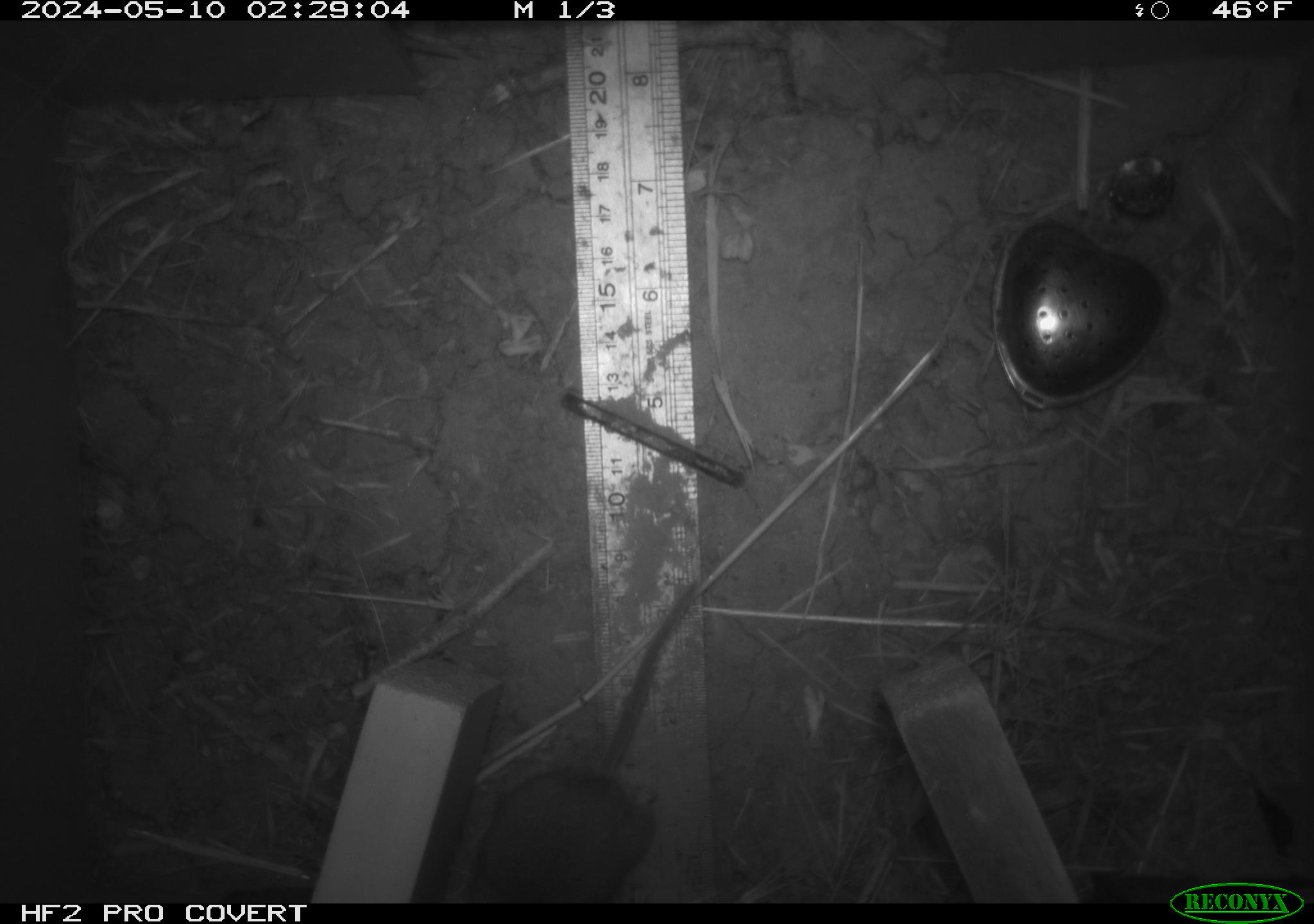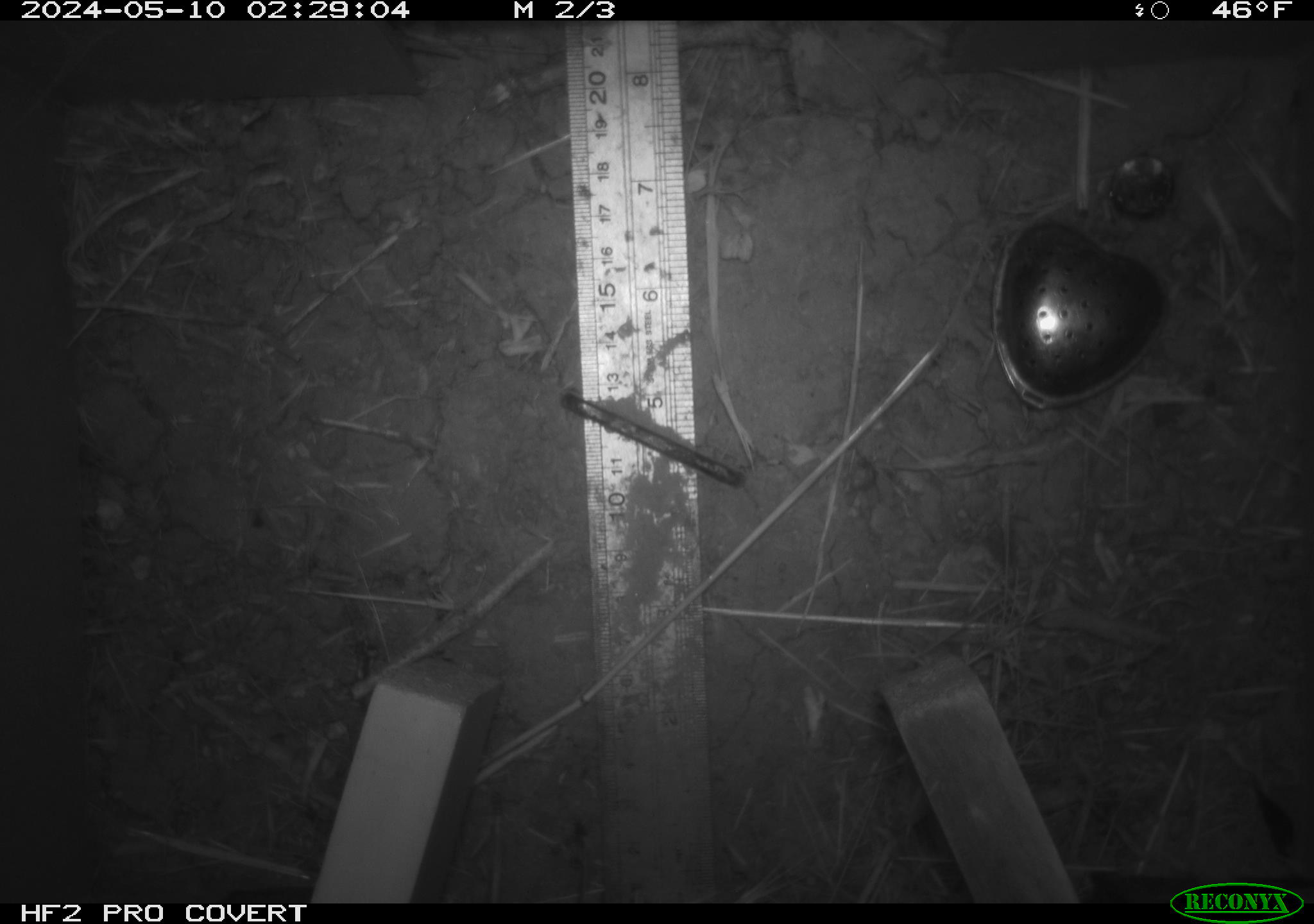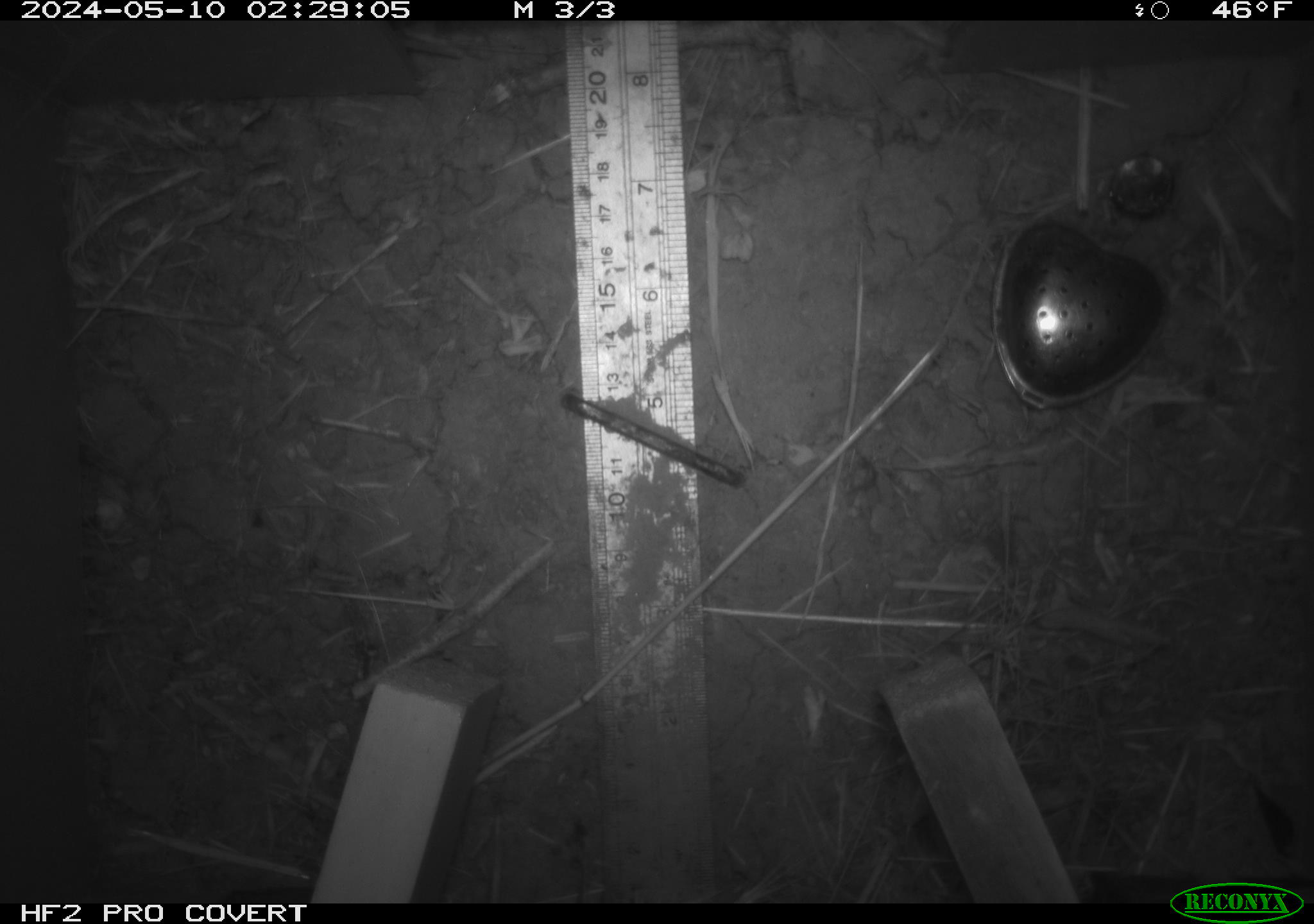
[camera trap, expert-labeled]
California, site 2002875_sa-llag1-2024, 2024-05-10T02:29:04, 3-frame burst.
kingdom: Animalia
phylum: Chordata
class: Mammalia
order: Rodentia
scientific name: Rodentia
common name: mouse species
Mouse species (Rodentia).